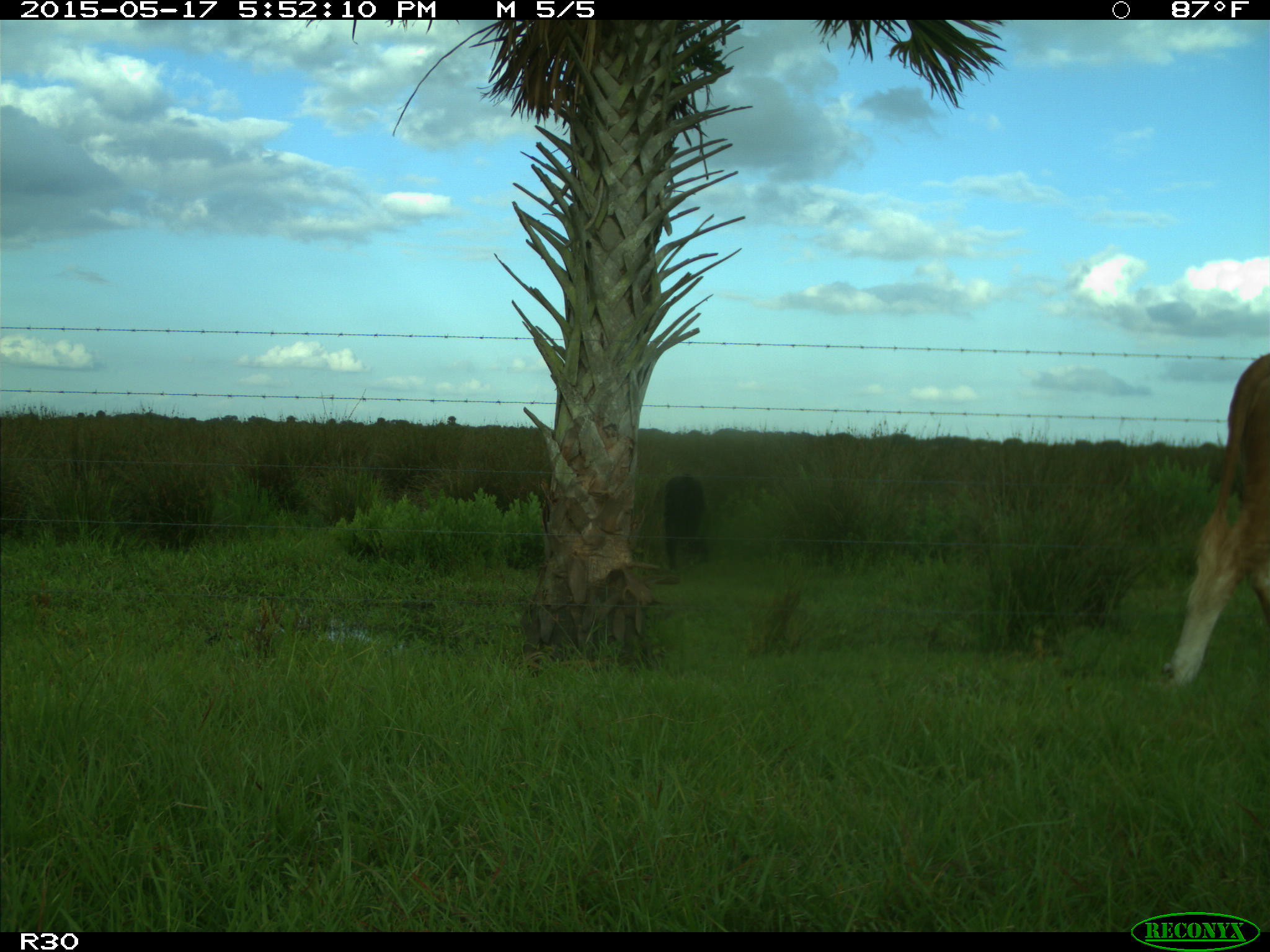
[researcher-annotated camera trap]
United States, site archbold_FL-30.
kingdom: Animalia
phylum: Chordata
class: Mammalia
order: Artiodactyla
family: Bovidae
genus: Bos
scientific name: Bos taurus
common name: domestic cow